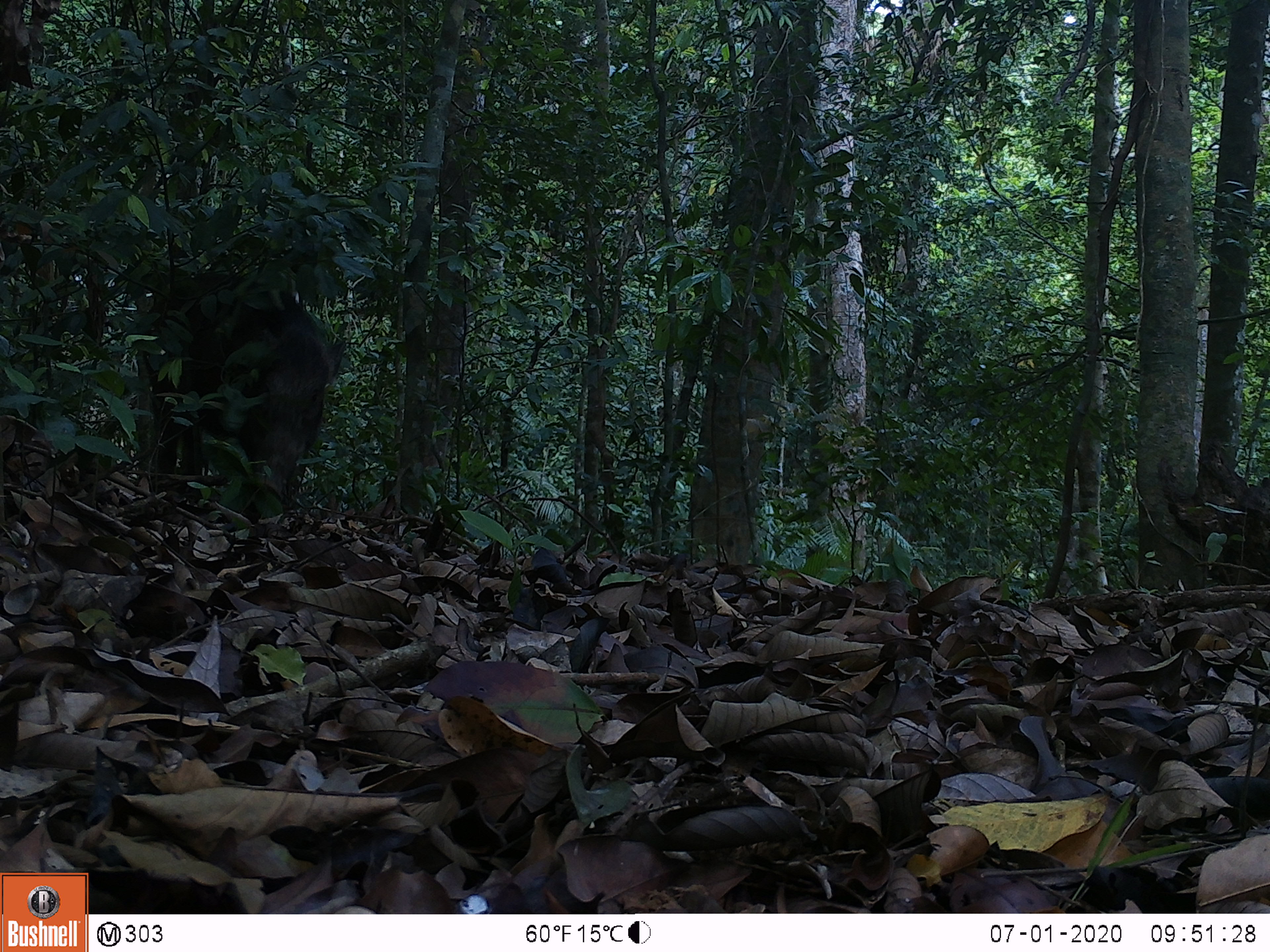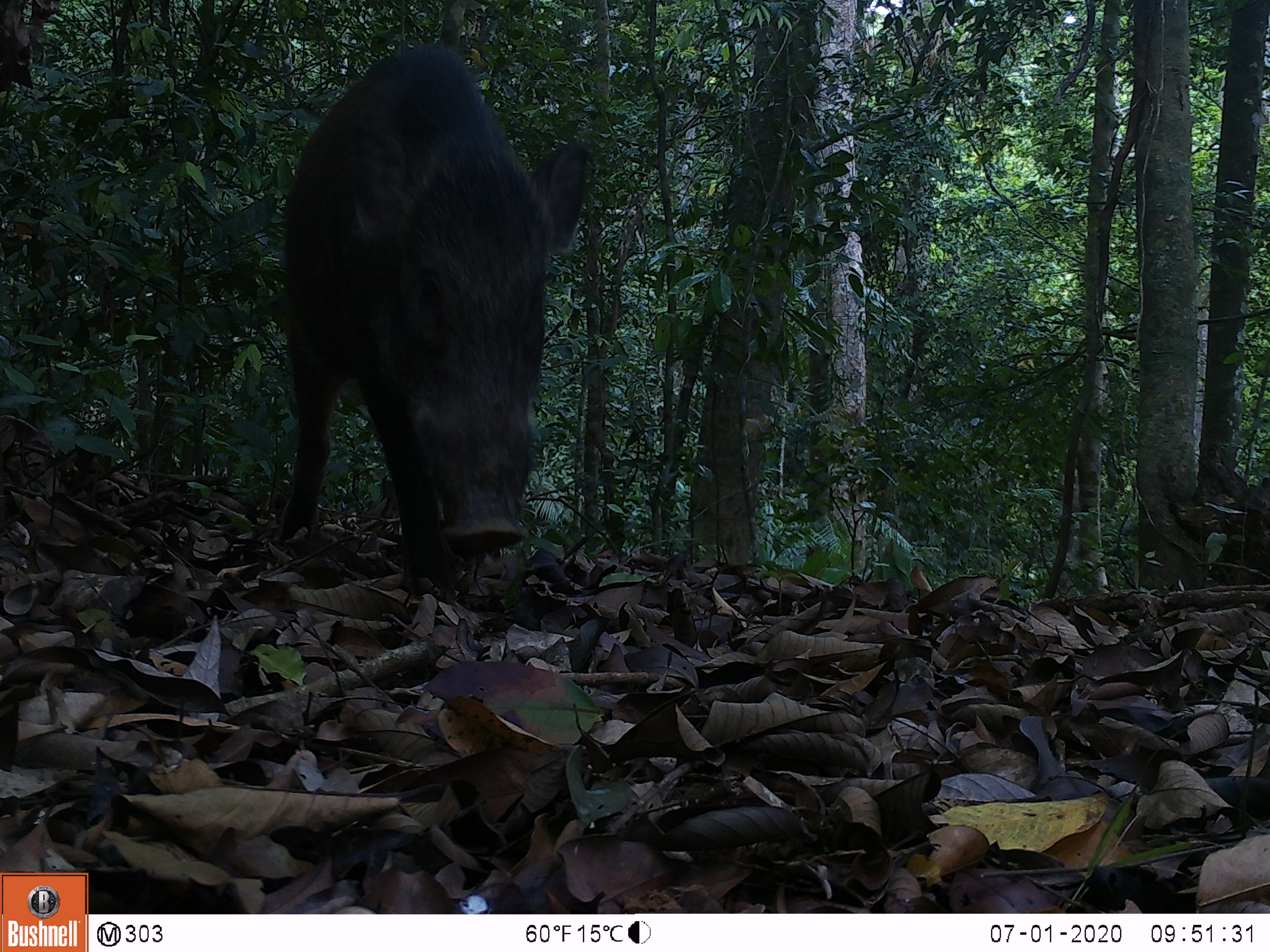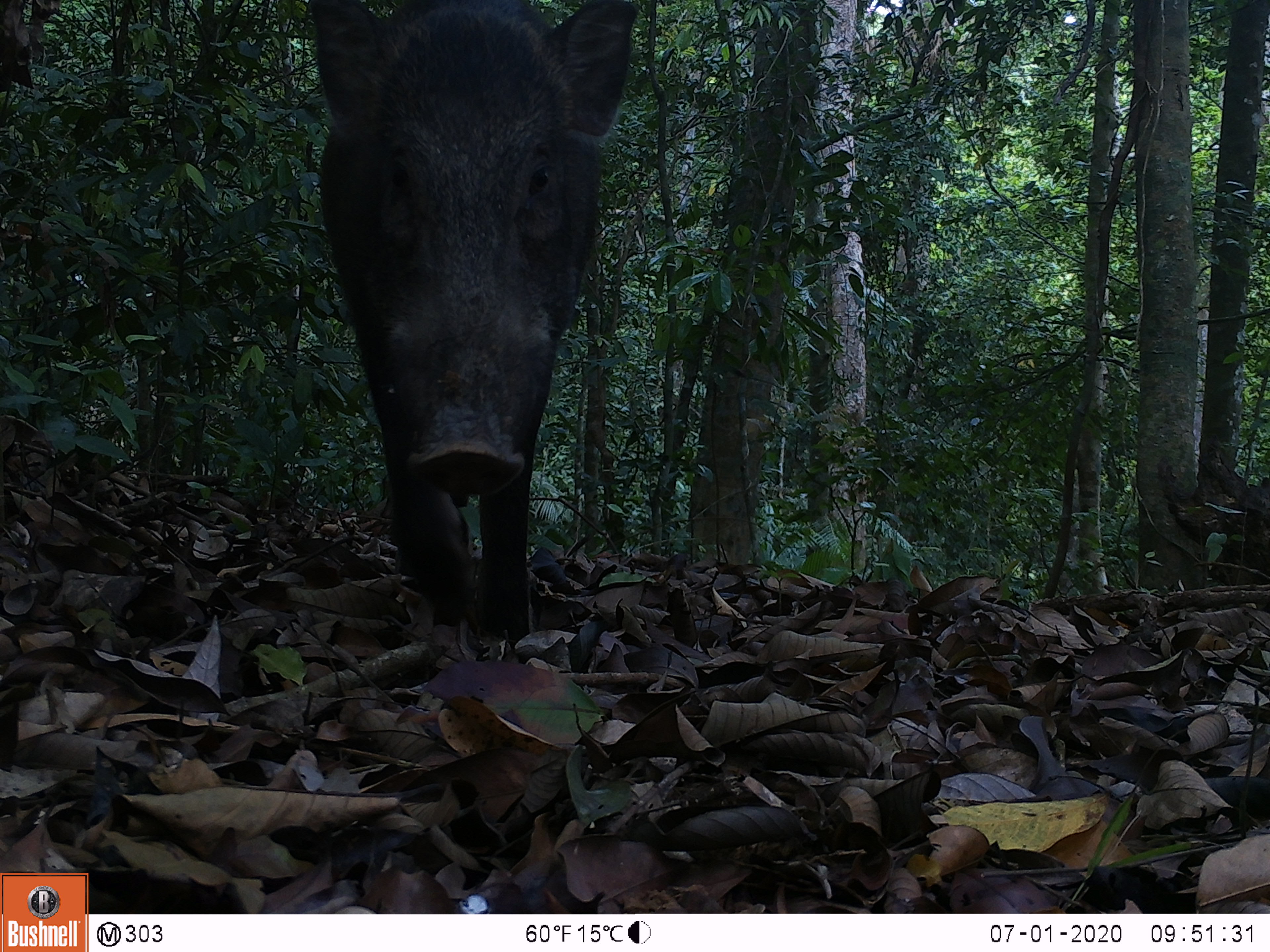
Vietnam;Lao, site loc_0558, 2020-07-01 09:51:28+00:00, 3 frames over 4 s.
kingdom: Animalia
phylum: Chordata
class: Mammalia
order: Artiodactyla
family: Suidae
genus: Sus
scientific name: Sus scrofa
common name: eurasian wild pig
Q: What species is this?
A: Eurasian wild pig (Sus scrofa).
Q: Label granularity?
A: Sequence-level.